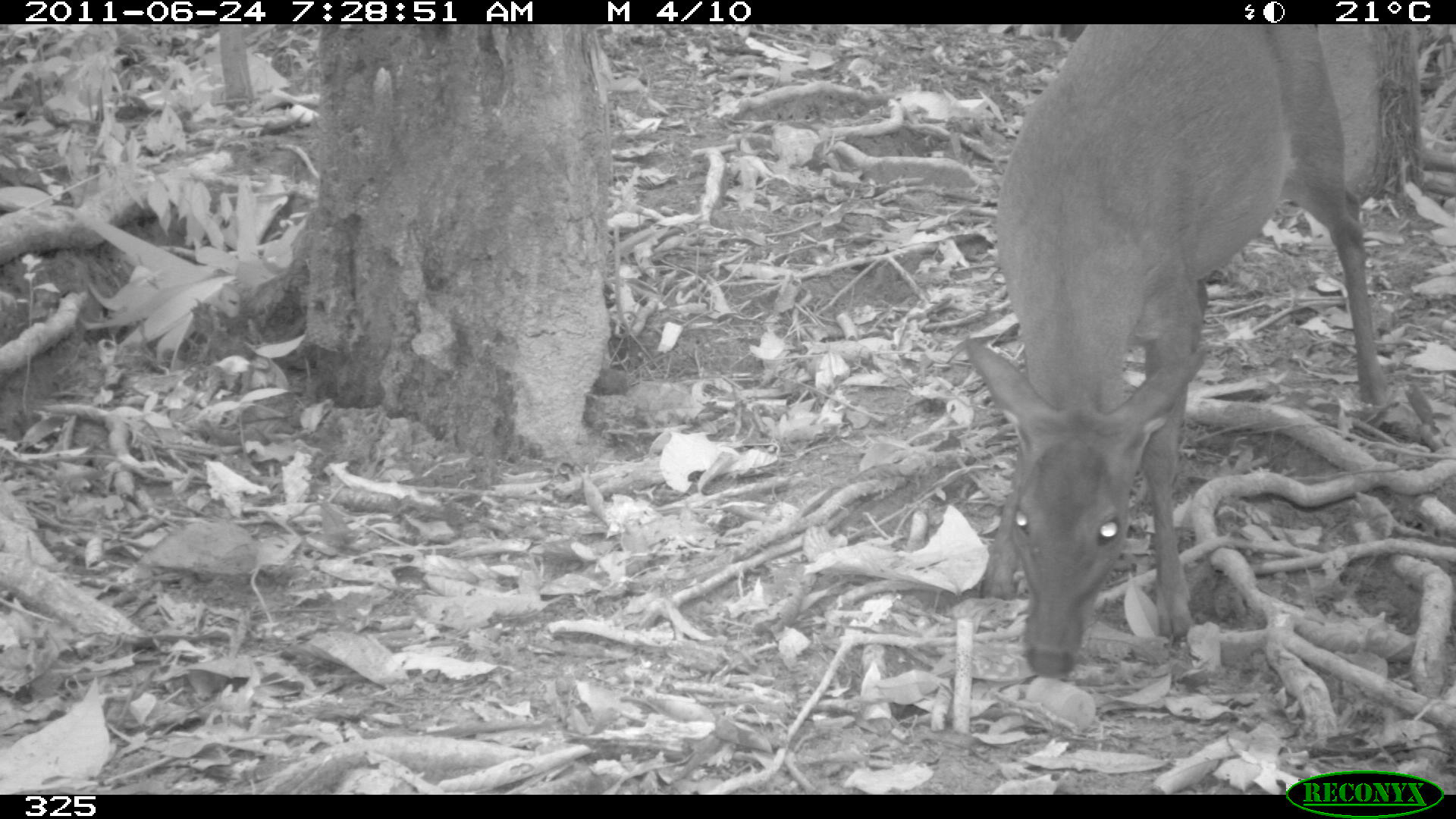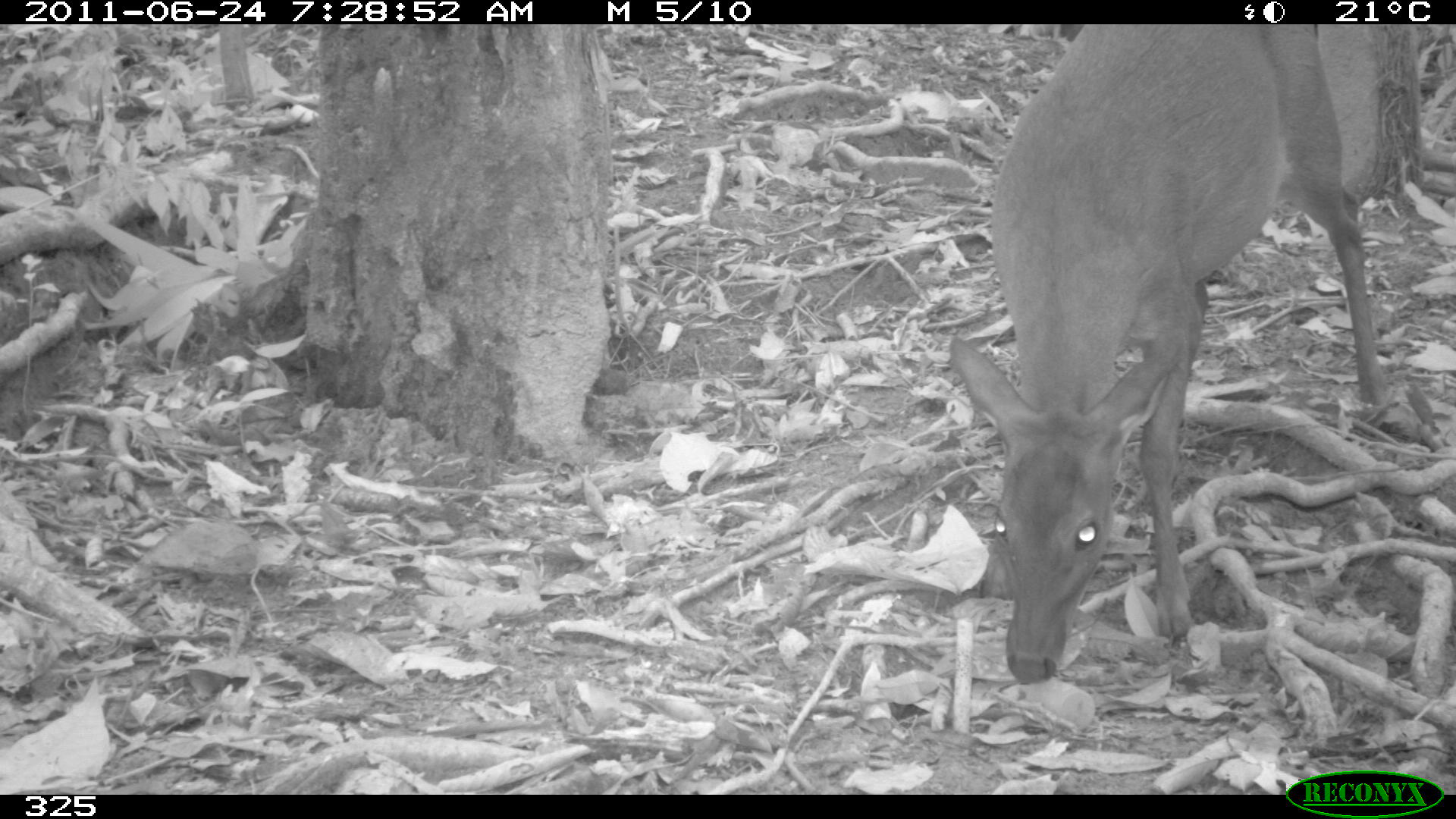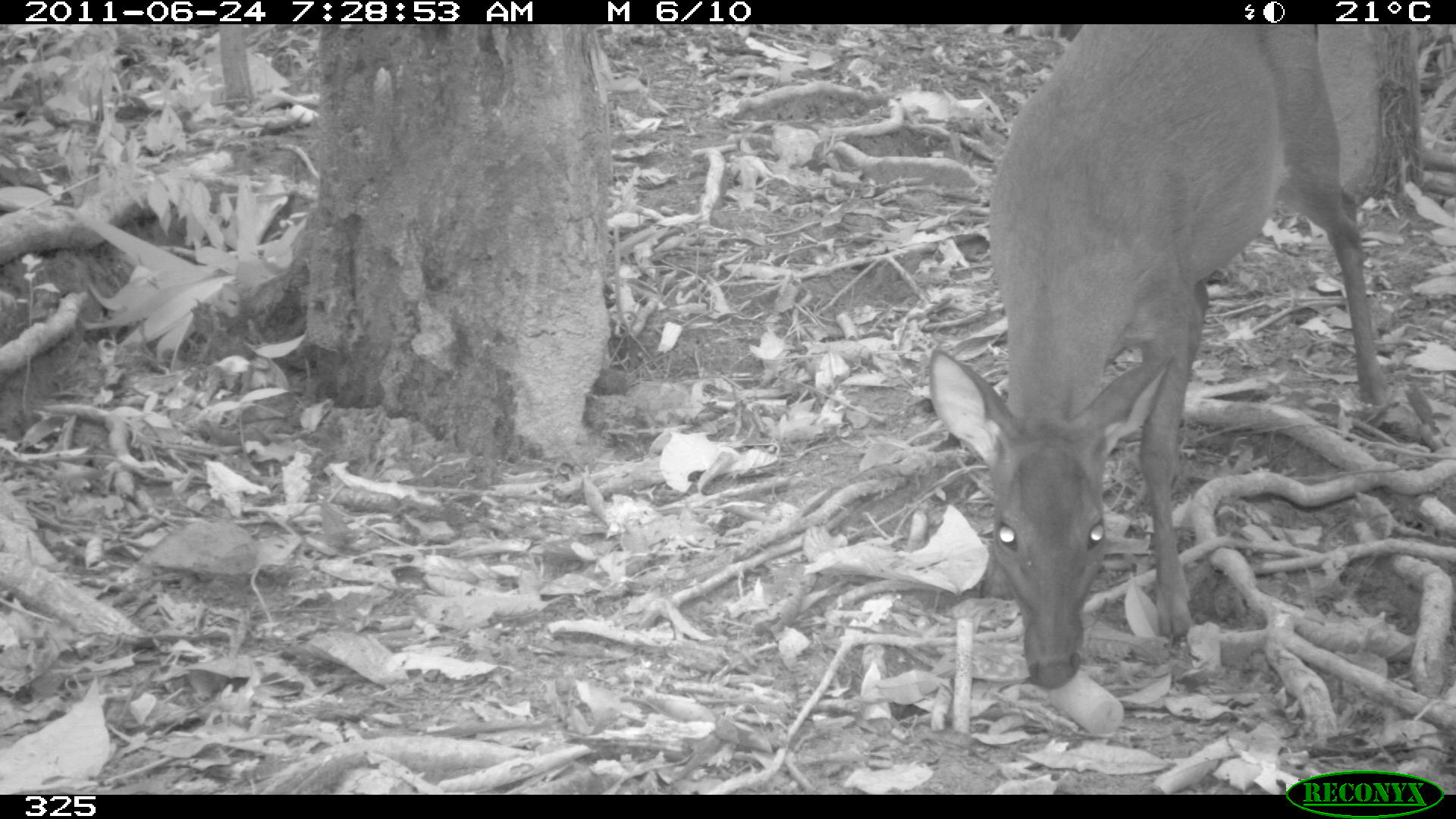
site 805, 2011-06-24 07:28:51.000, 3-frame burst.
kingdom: Animalia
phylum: Chordata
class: Mammalia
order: Artiodactyla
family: Cervidae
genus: Mazama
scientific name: Mazama gouazoubira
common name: gray brocket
Mazama gouazoubira (gray brocket).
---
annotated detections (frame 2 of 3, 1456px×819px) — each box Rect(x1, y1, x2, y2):
mazama gouazoubira: Rect(947, 25, 1389, 686)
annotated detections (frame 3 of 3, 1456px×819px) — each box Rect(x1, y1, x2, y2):
mazama gouazoubira: Rect(925, 27, 1388, 686)